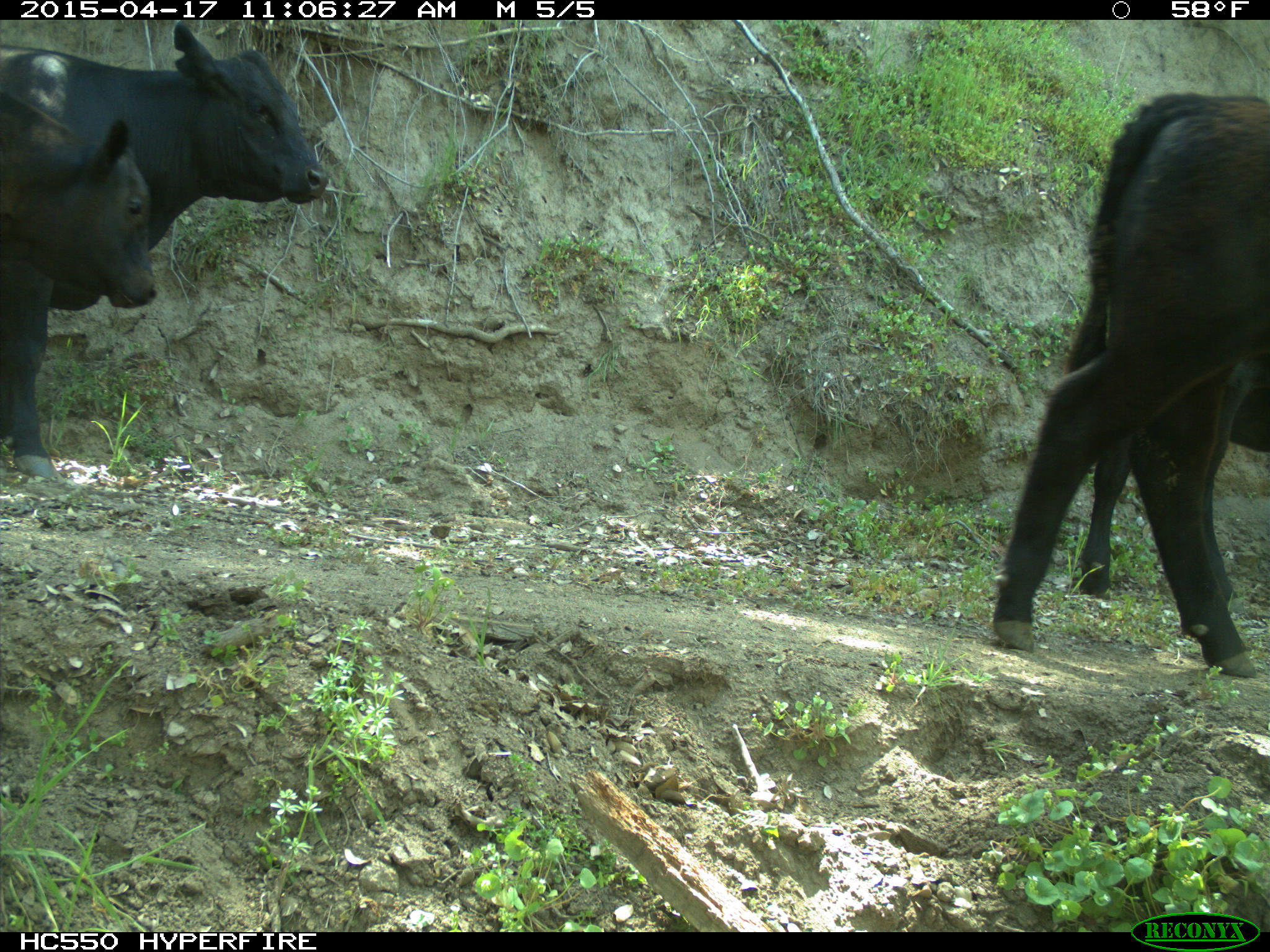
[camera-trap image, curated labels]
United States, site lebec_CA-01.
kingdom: Animalia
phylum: Chordata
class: Mammalia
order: Artiodactyla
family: Bovidae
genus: Bos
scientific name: Bos taurus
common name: domestic cow